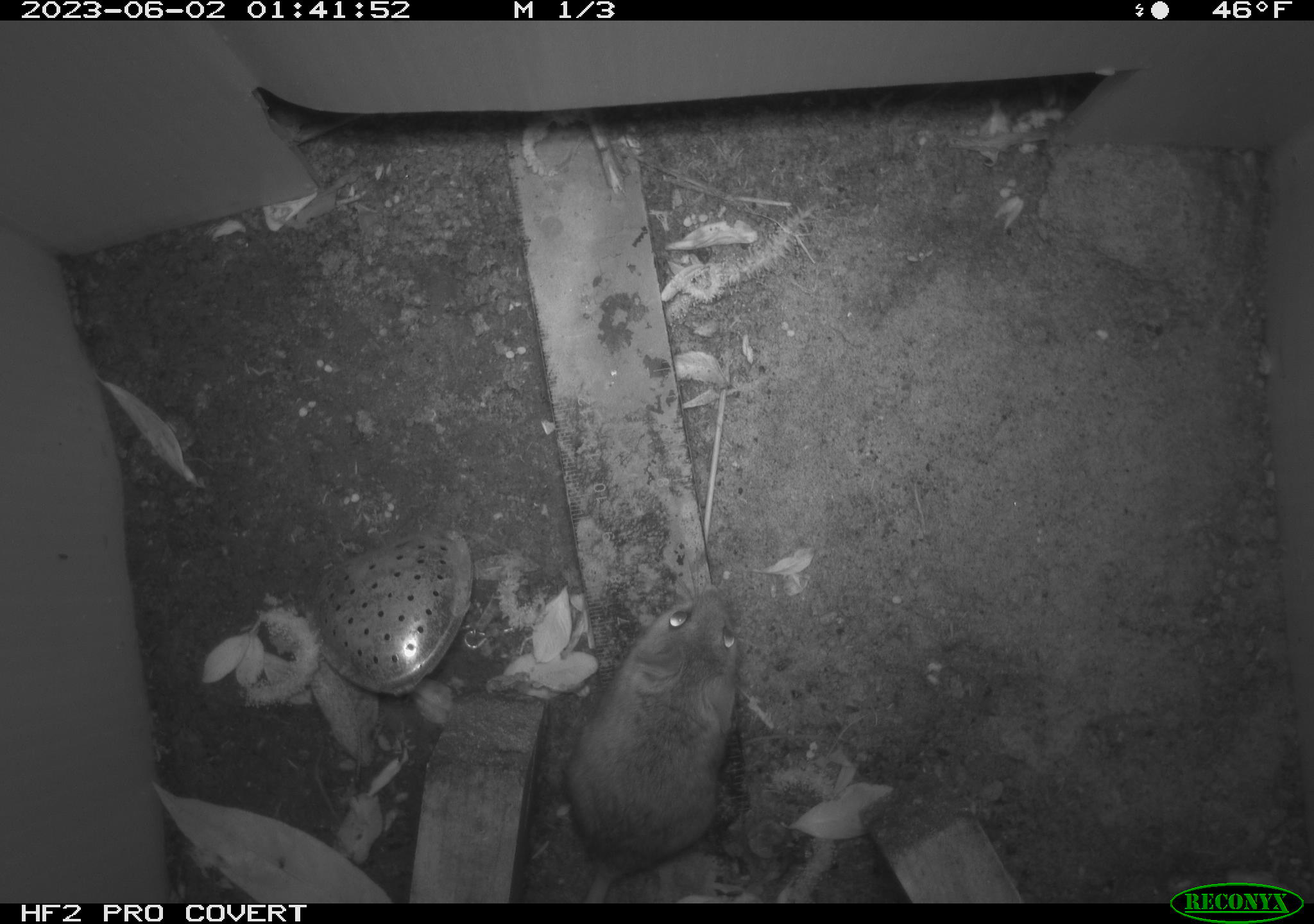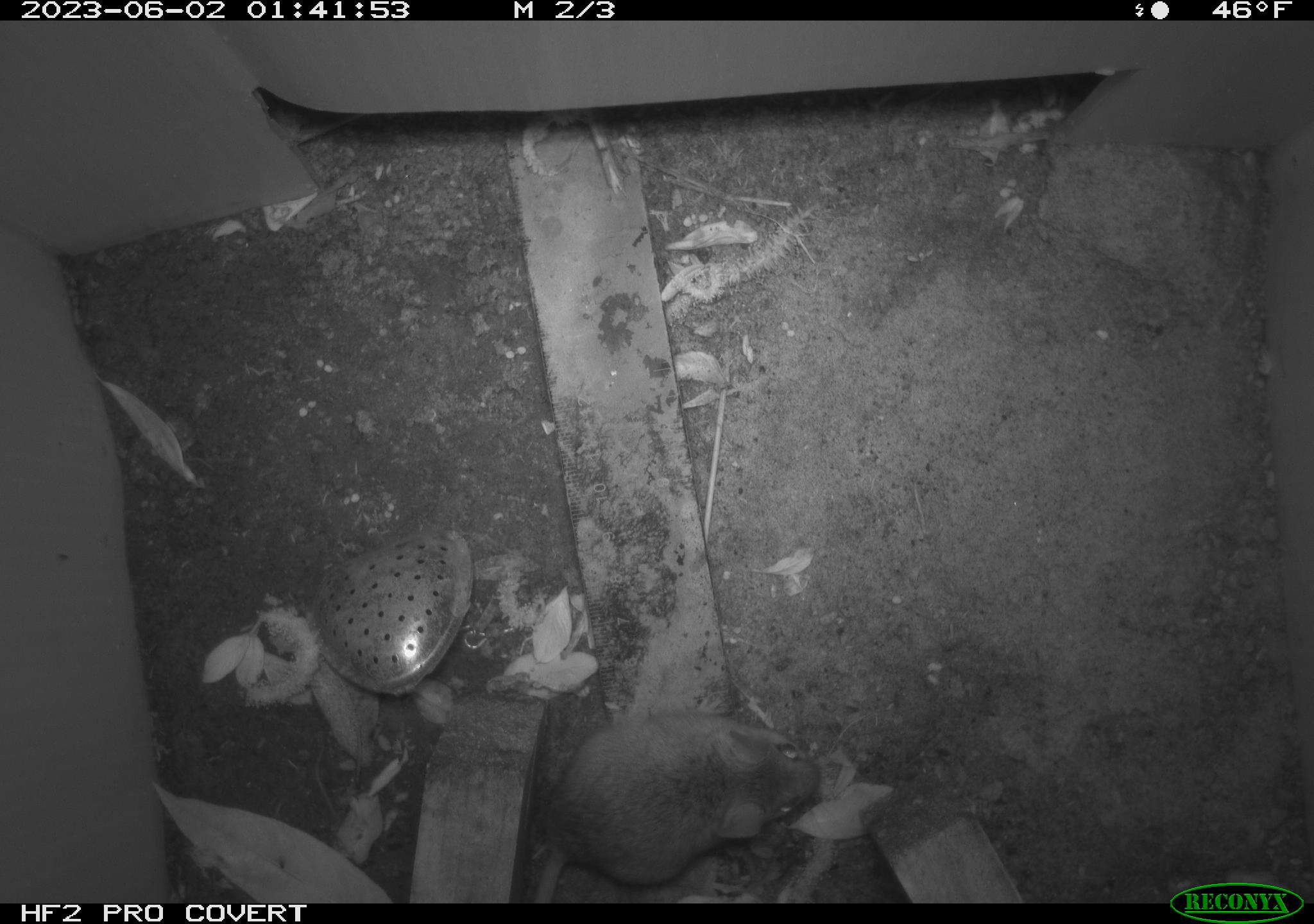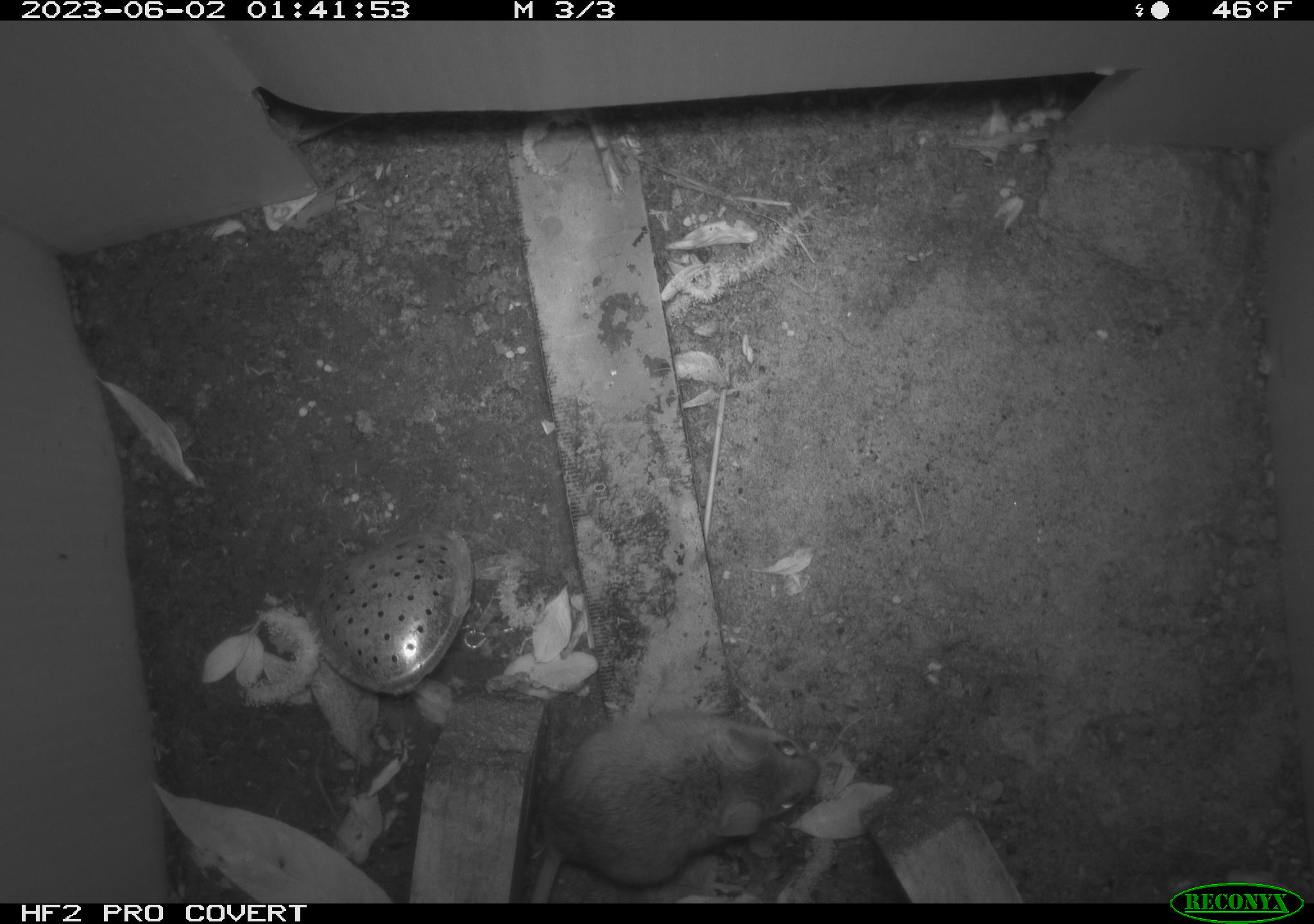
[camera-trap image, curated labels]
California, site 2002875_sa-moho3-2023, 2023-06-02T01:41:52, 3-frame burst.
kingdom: Animalia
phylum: Chordata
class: Mammalia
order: Rodentia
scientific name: Rodentia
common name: mouse species